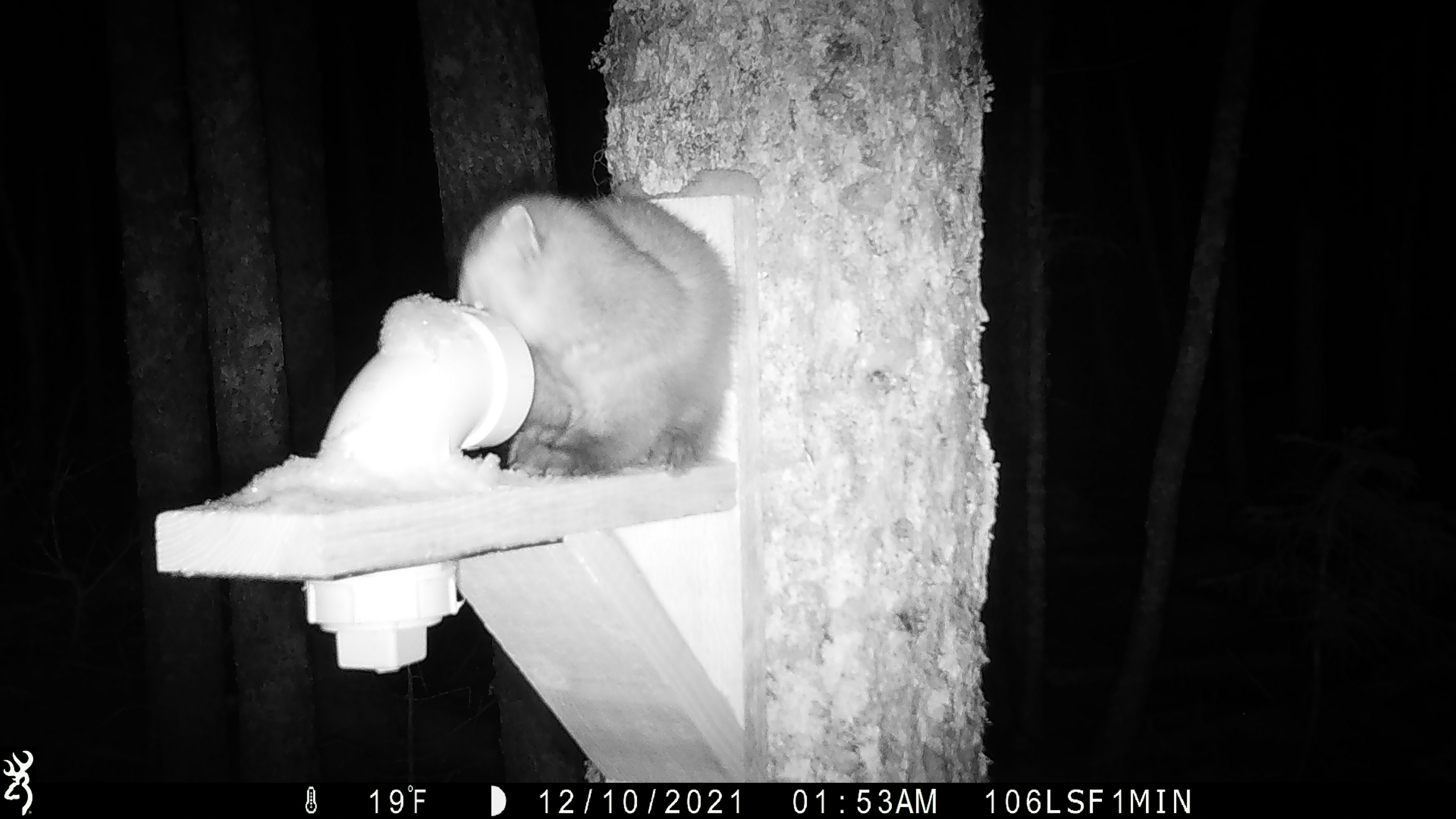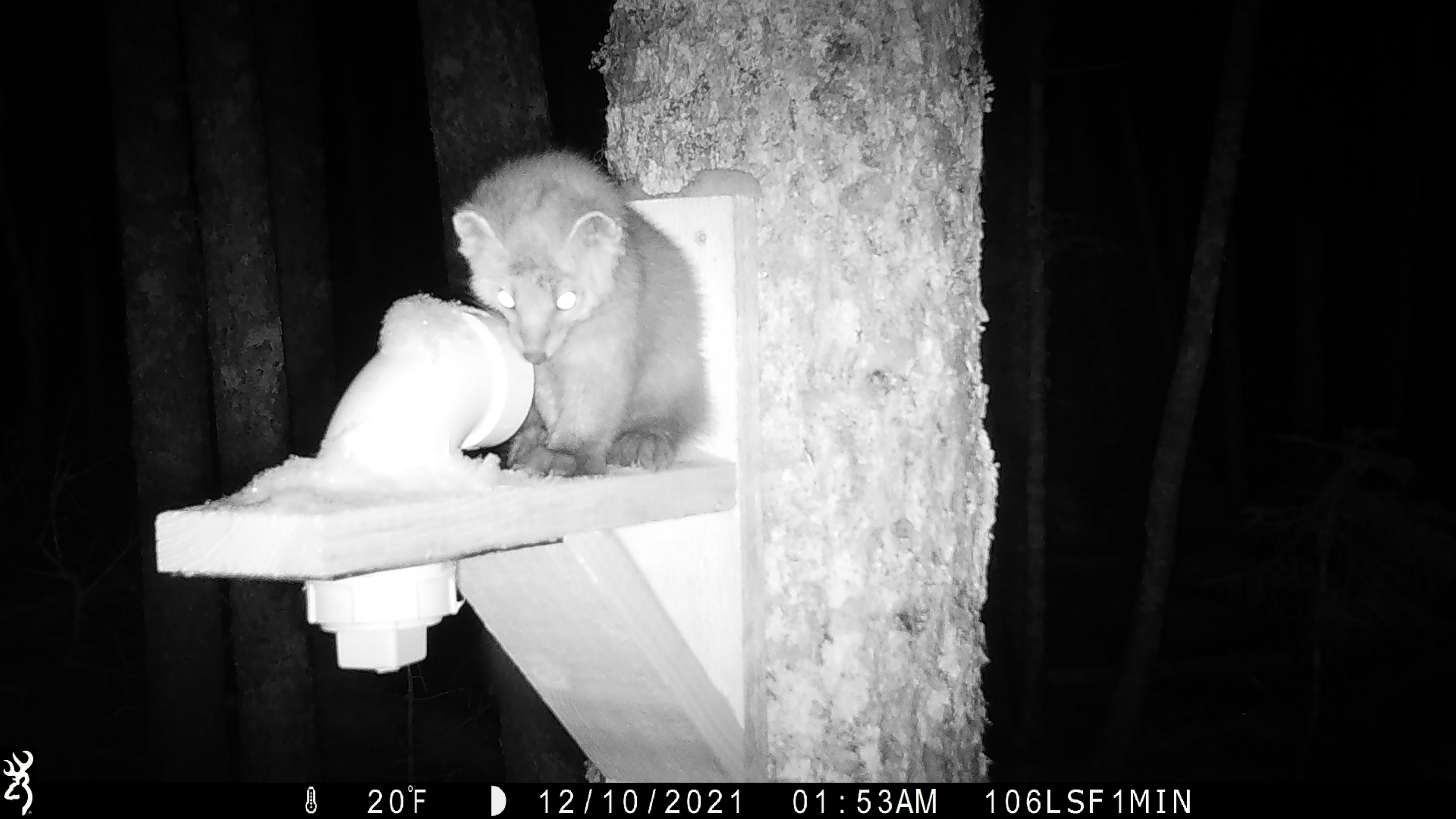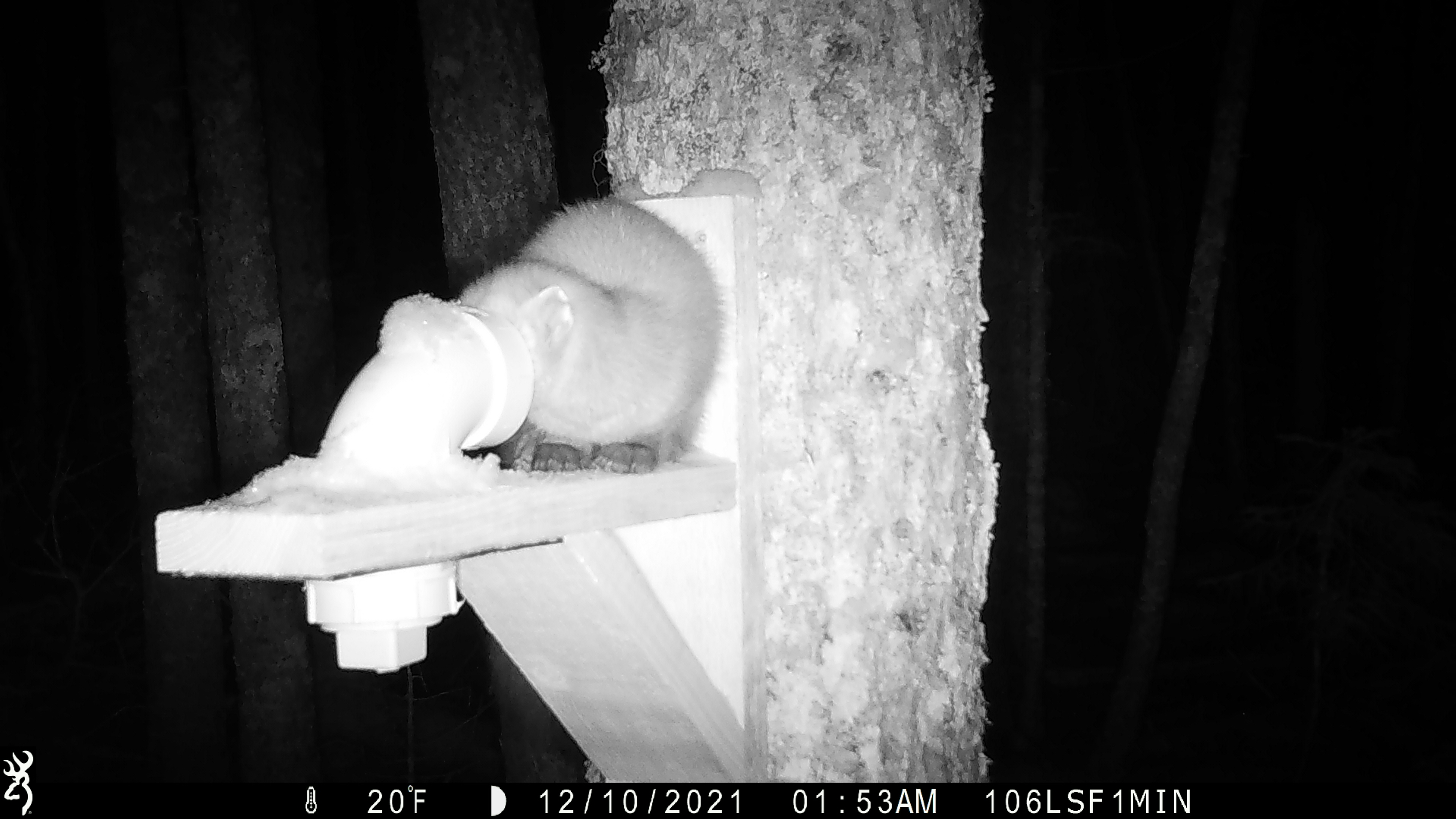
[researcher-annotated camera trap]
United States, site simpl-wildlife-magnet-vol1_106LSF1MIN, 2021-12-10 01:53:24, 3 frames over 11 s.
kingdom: Animalia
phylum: Chordata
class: Mammalia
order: Carnivora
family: Mustelidae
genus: Martes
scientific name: Martes americana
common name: american marten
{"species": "american marten (Martes americana)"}